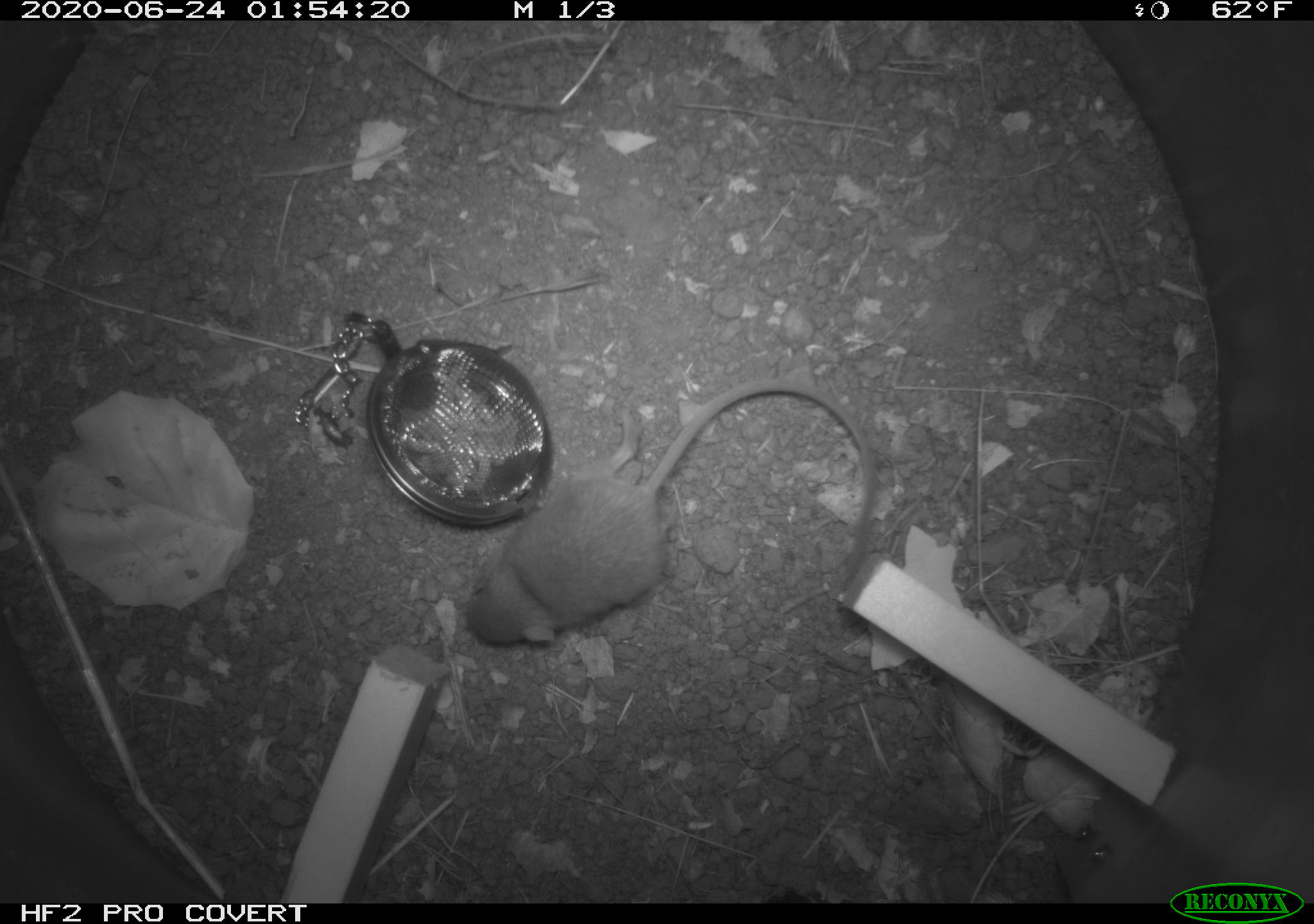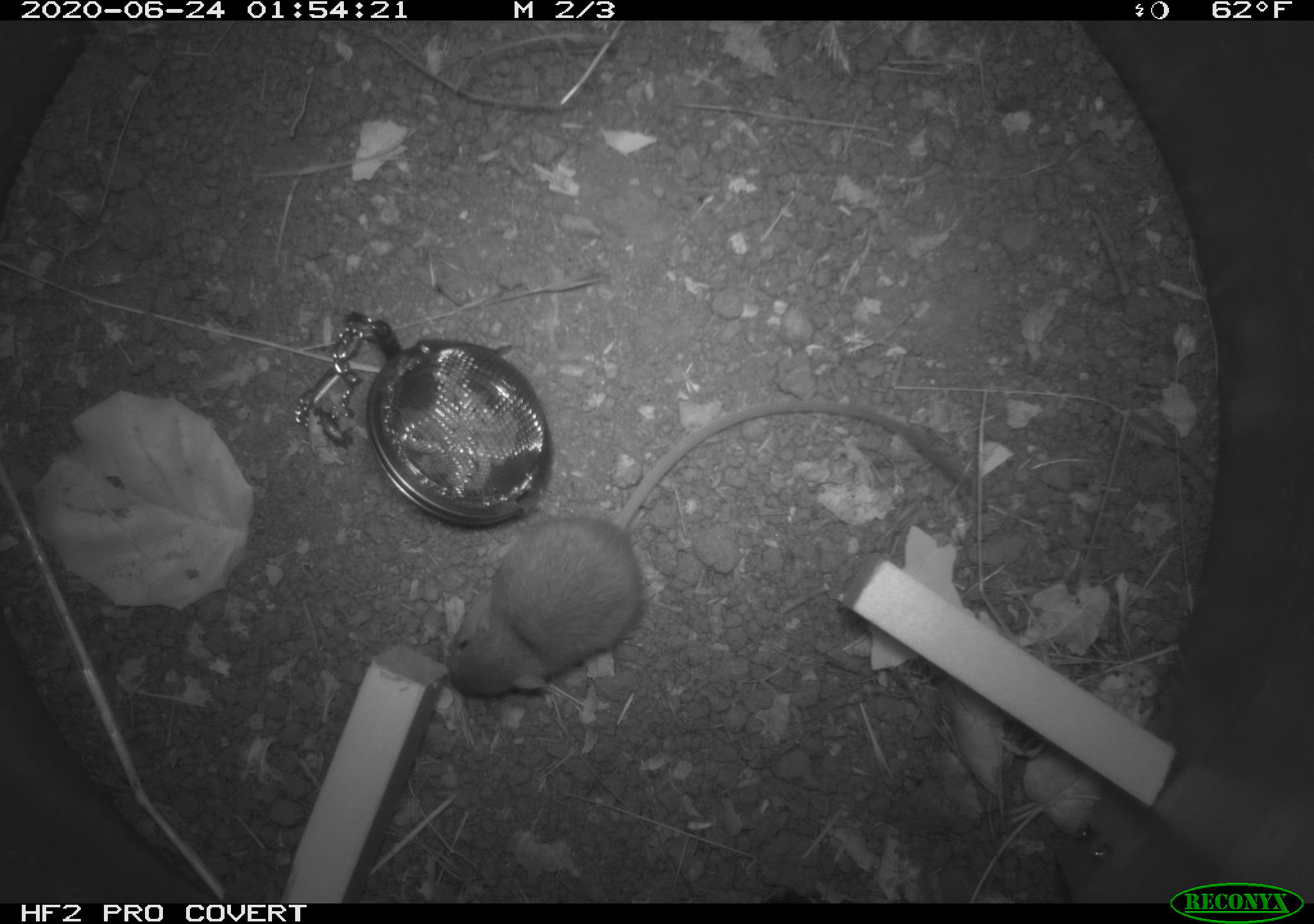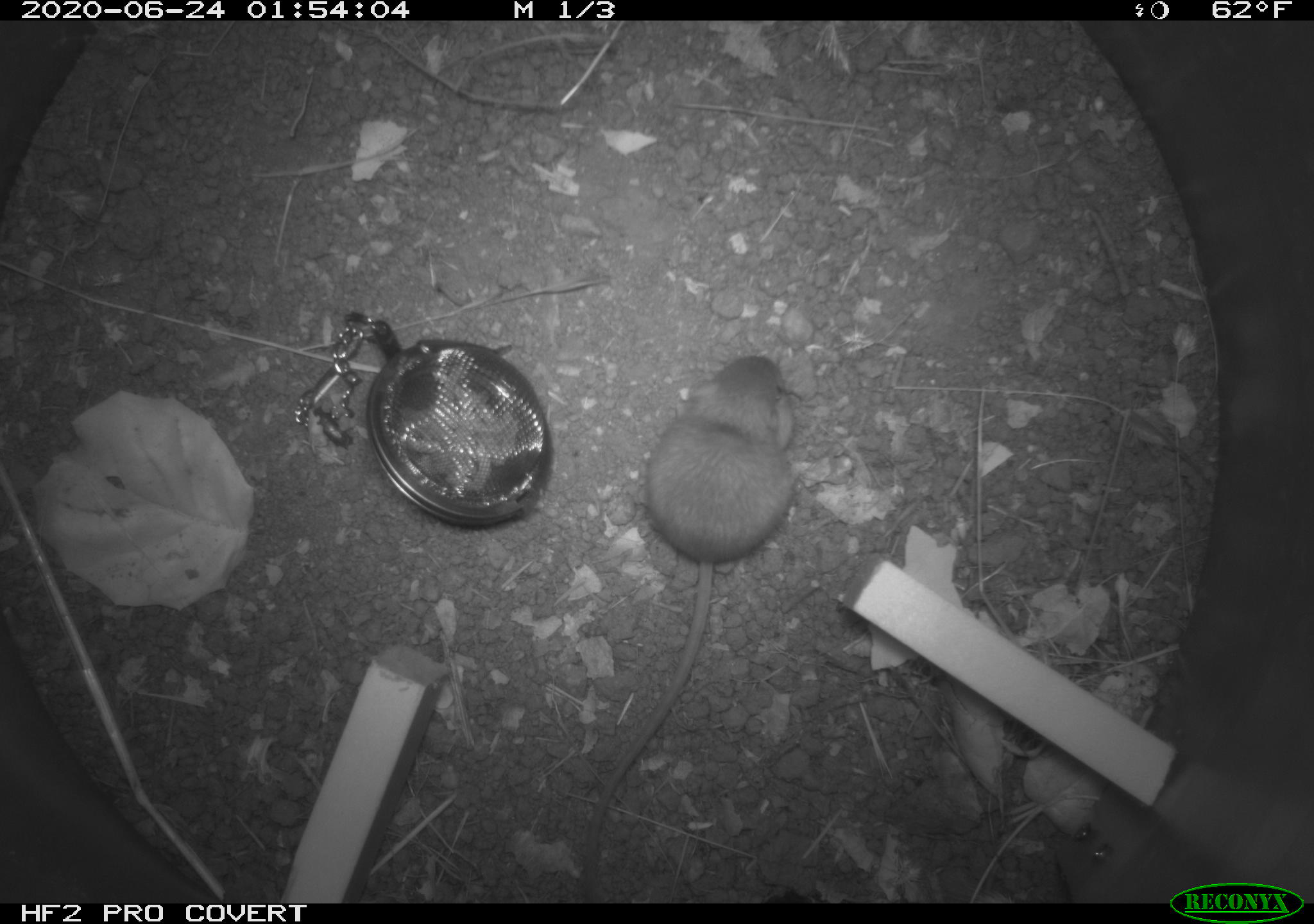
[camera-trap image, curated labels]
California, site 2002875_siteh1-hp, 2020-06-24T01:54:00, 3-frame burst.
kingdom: Animalia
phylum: Chordata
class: Mammalia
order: Rodentia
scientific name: Rodentia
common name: rodent